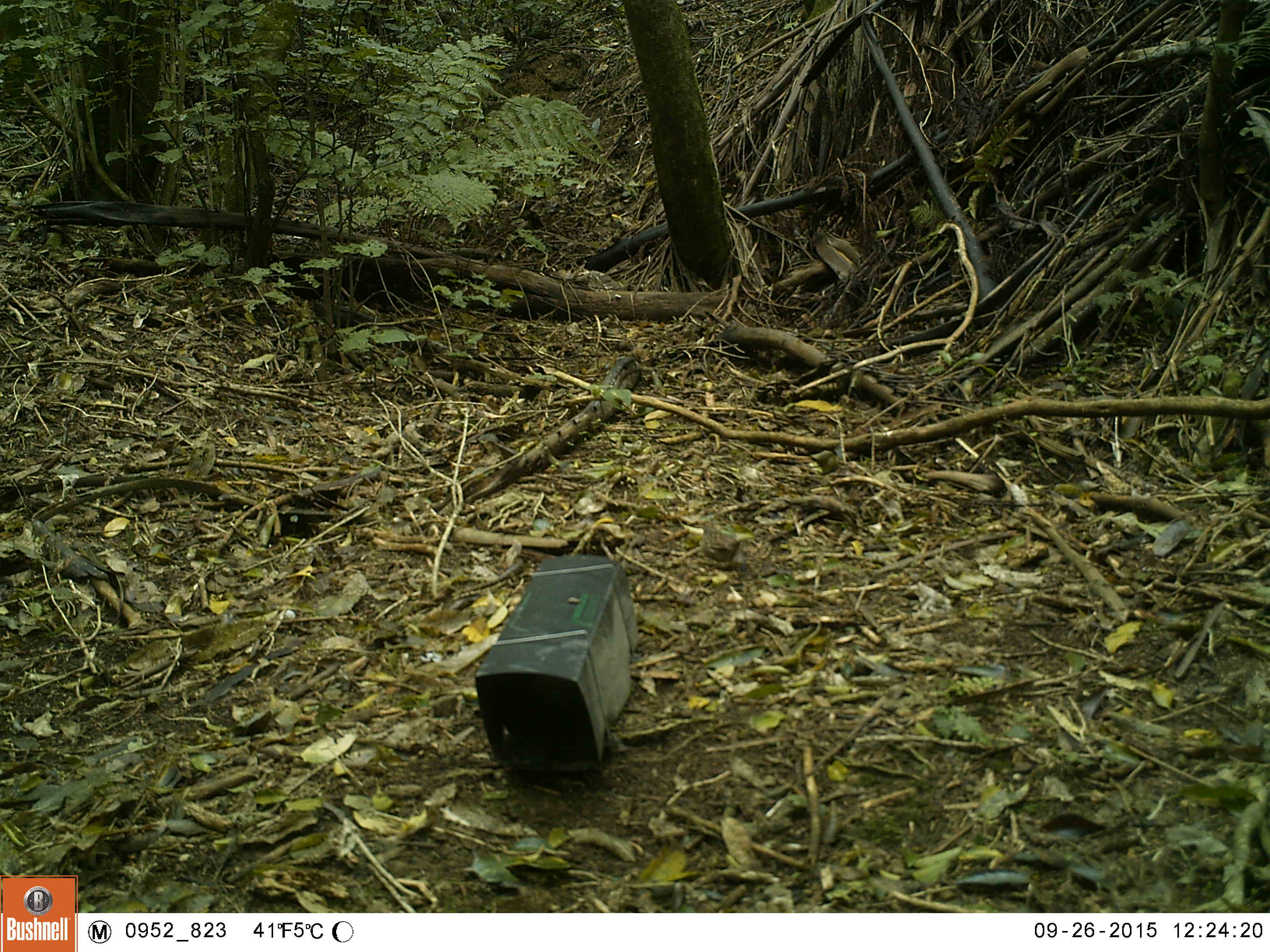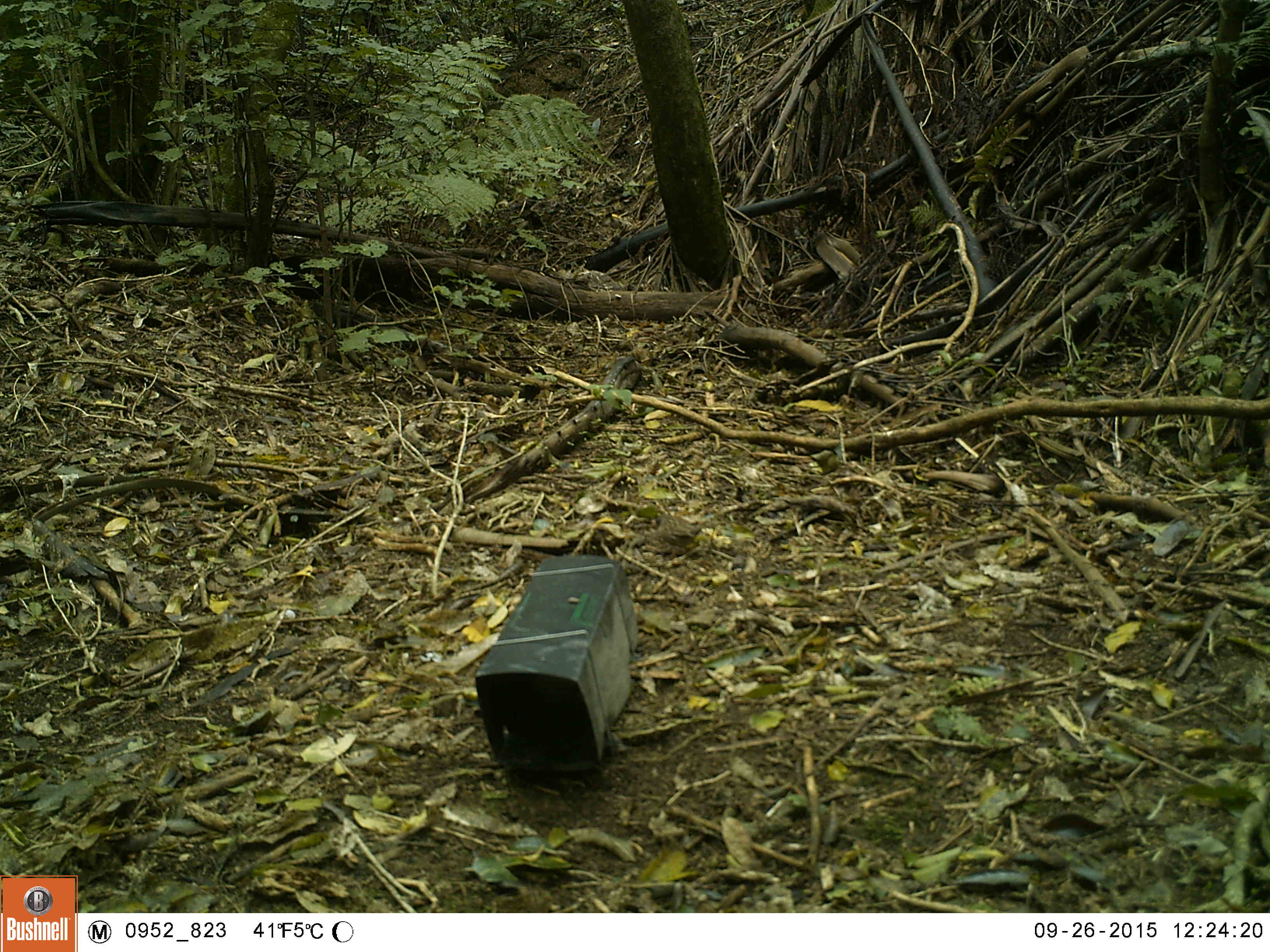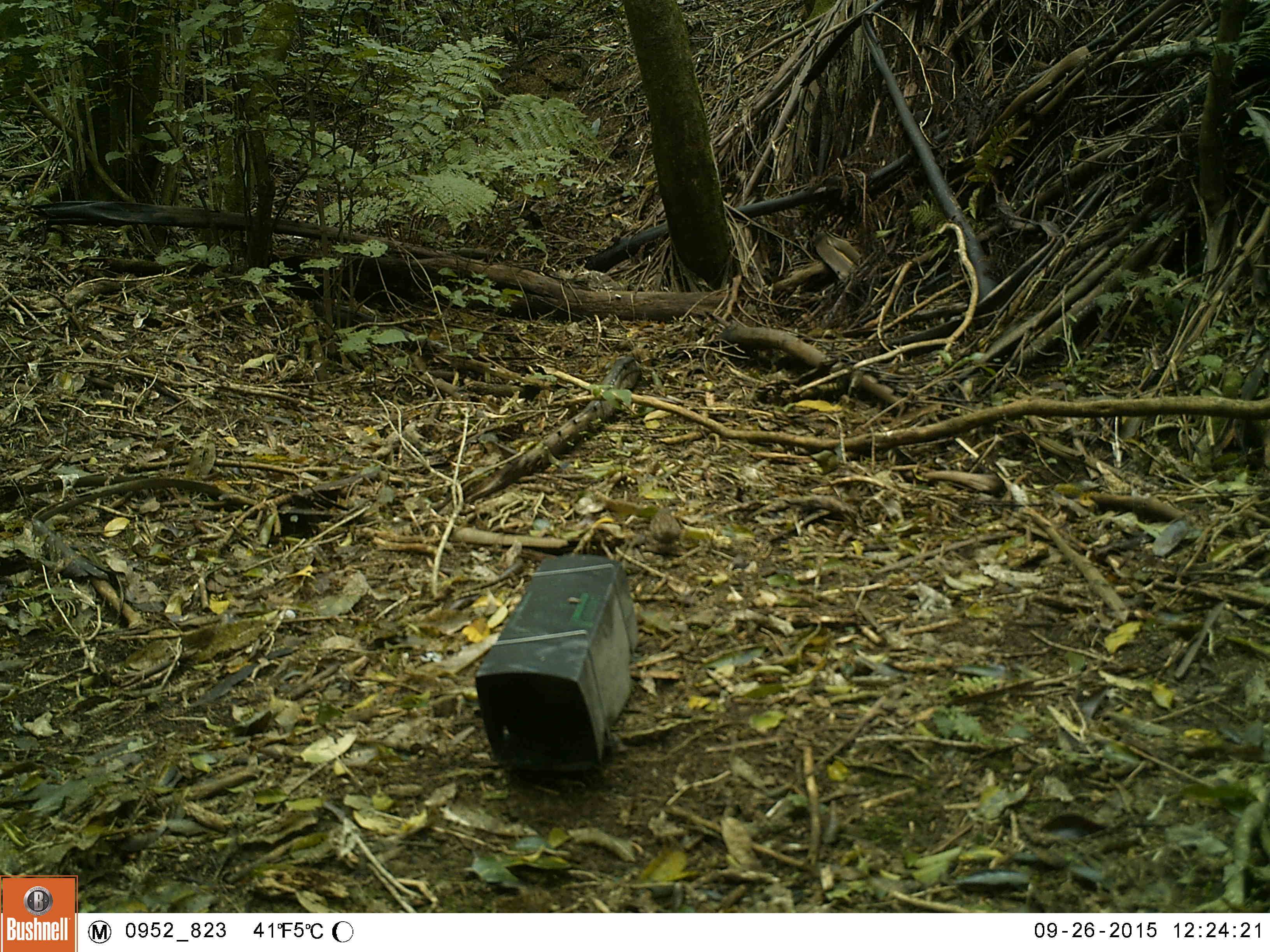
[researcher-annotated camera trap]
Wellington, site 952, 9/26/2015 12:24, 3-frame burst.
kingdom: Animalia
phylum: Chordata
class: Aves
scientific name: Aves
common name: bird